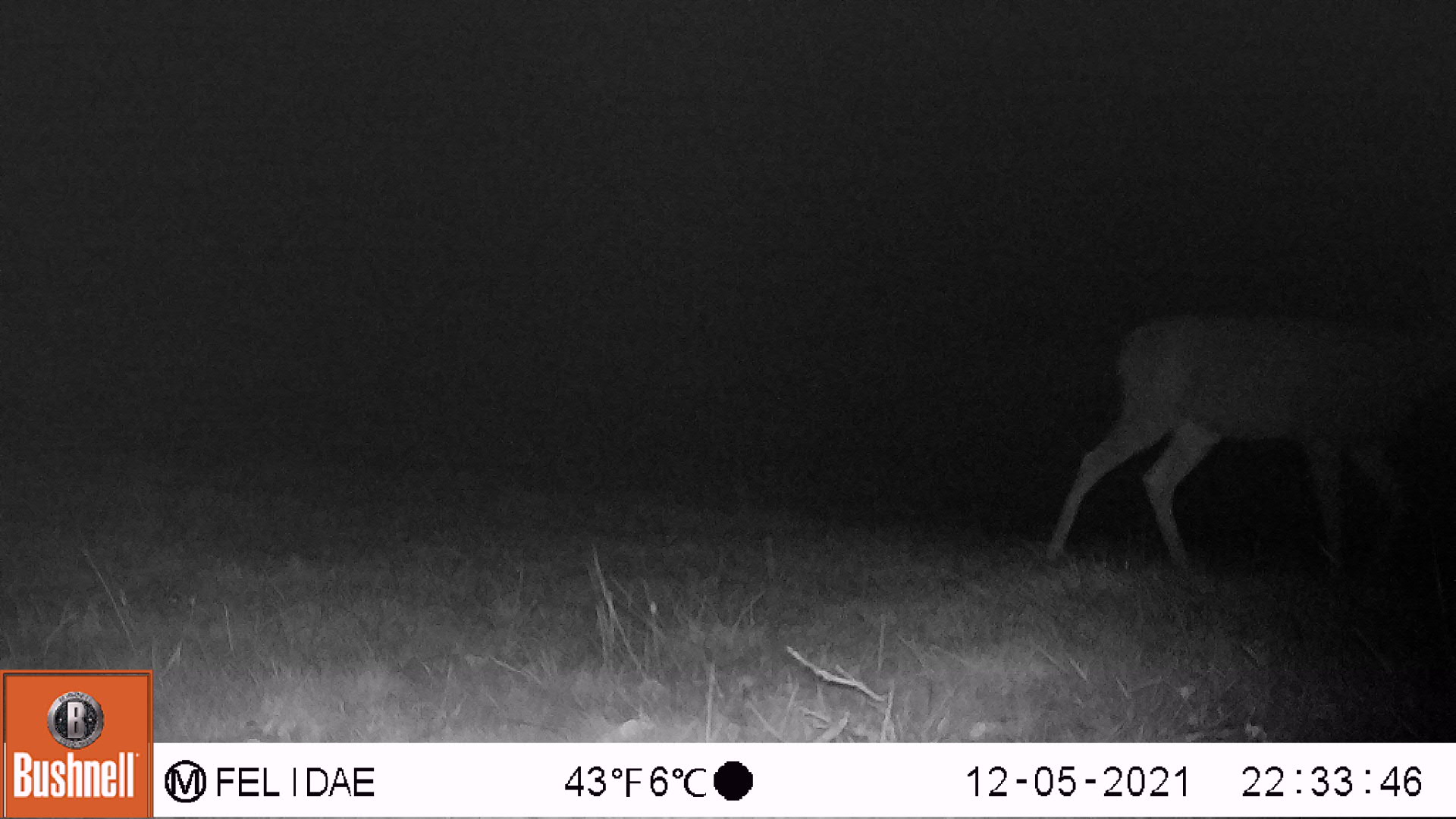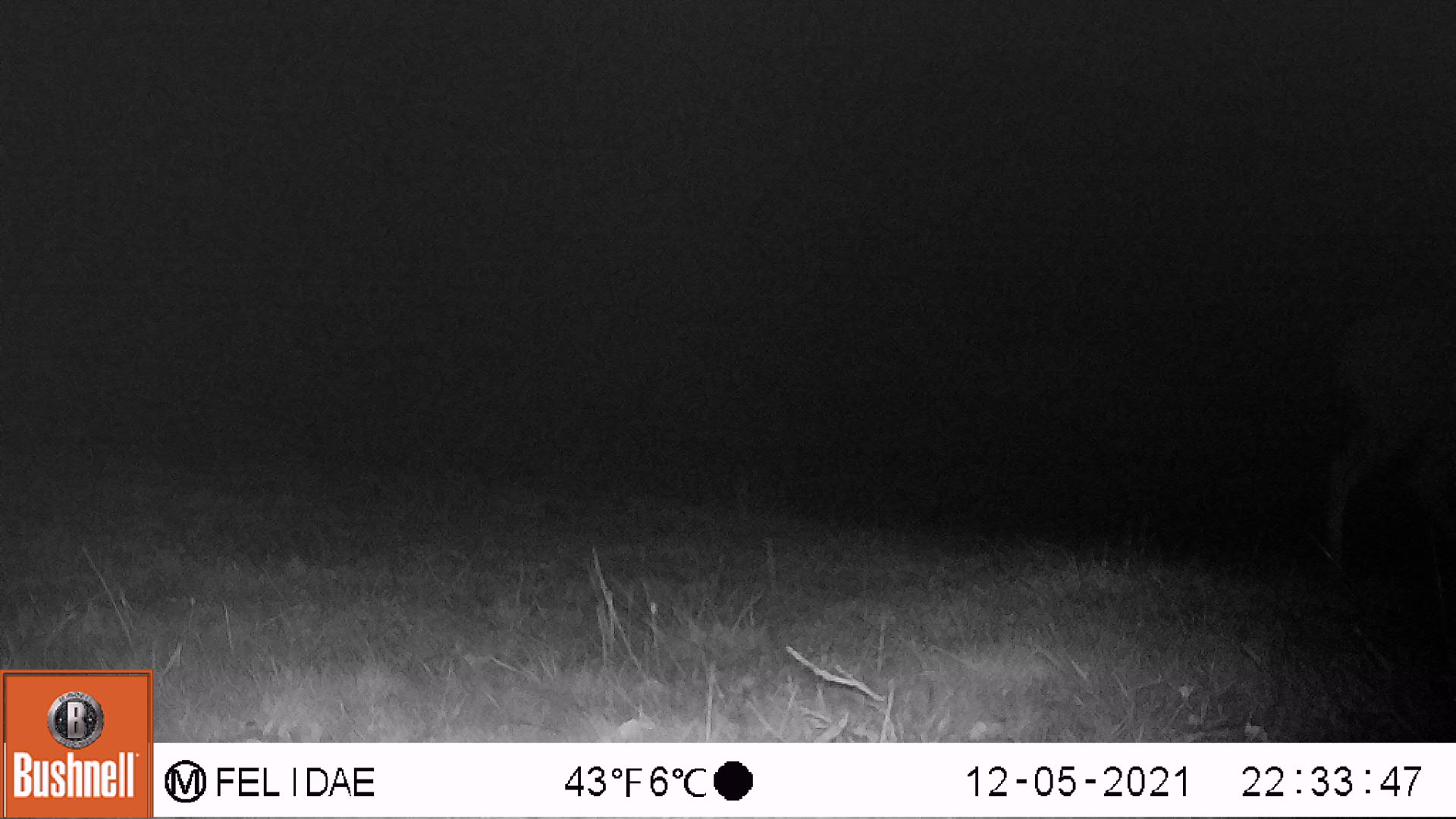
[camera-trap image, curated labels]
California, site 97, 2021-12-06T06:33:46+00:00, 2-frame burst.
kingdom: Animalia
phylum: Chordata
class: Mammalia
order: Artiodactyla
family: Cervidae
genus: Odocoileus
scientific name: Odocoileus hemionus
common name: mule deer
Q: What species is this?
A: Mule deer (Odocoileus hemionus).